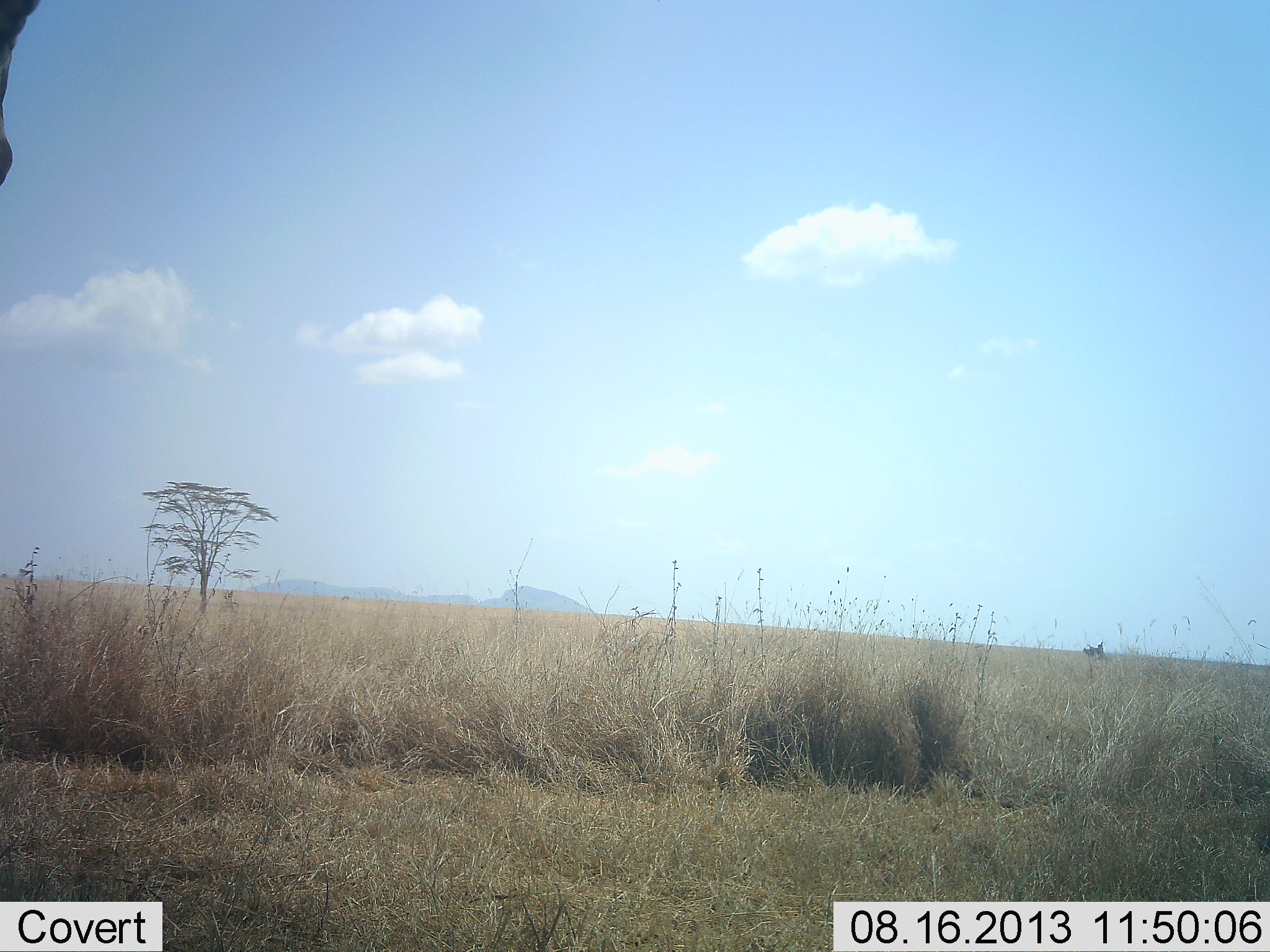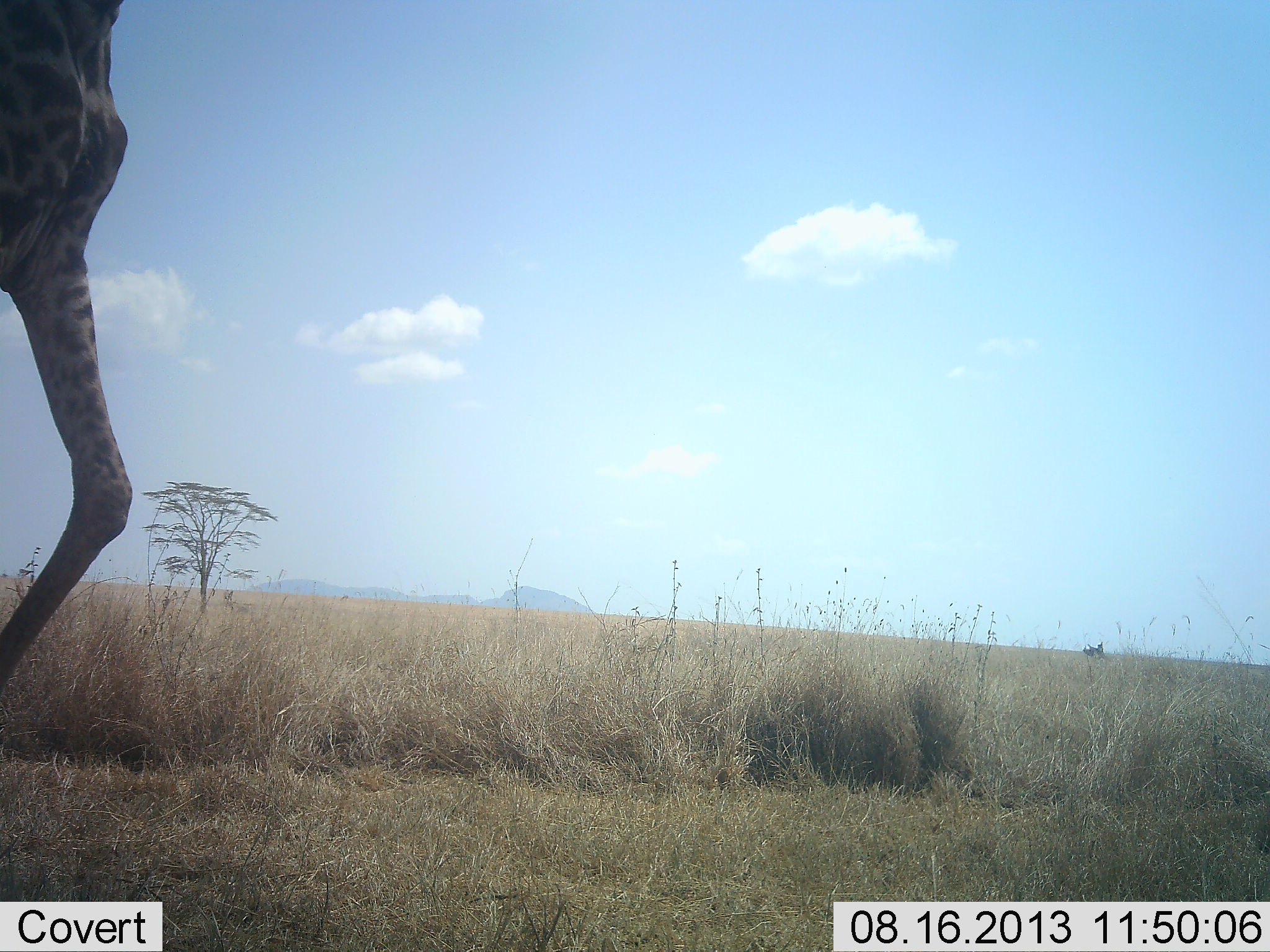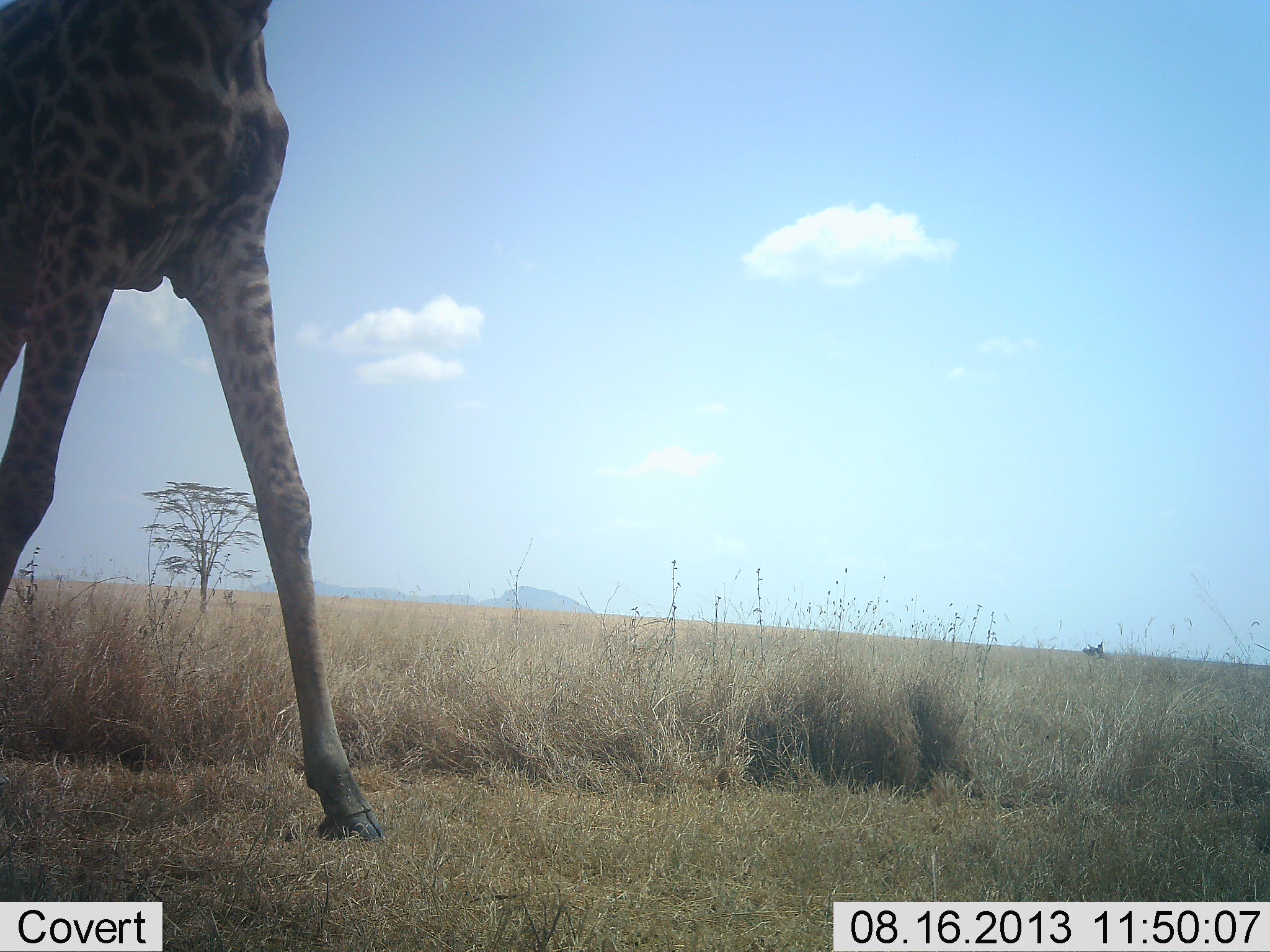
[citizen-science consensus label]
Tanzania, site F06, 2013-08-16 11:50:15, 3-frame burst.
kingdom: Animalia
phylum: Chordata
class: Mammalia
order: Artiodactyla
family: Giraffidae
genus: Giraffa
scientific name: Giraffa camelopardalis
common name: giraffe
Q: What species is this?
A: Giraffe (Giraffa camelopardalis).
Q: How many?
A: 1.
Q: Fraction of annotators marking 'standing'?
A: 10%.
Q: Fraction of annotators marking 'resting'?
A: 0%.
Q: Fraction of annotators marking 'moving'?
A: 90%.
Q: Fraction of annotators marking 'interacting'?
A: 0%.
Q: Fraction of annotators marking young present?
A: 0%.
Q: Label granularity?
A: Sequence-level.